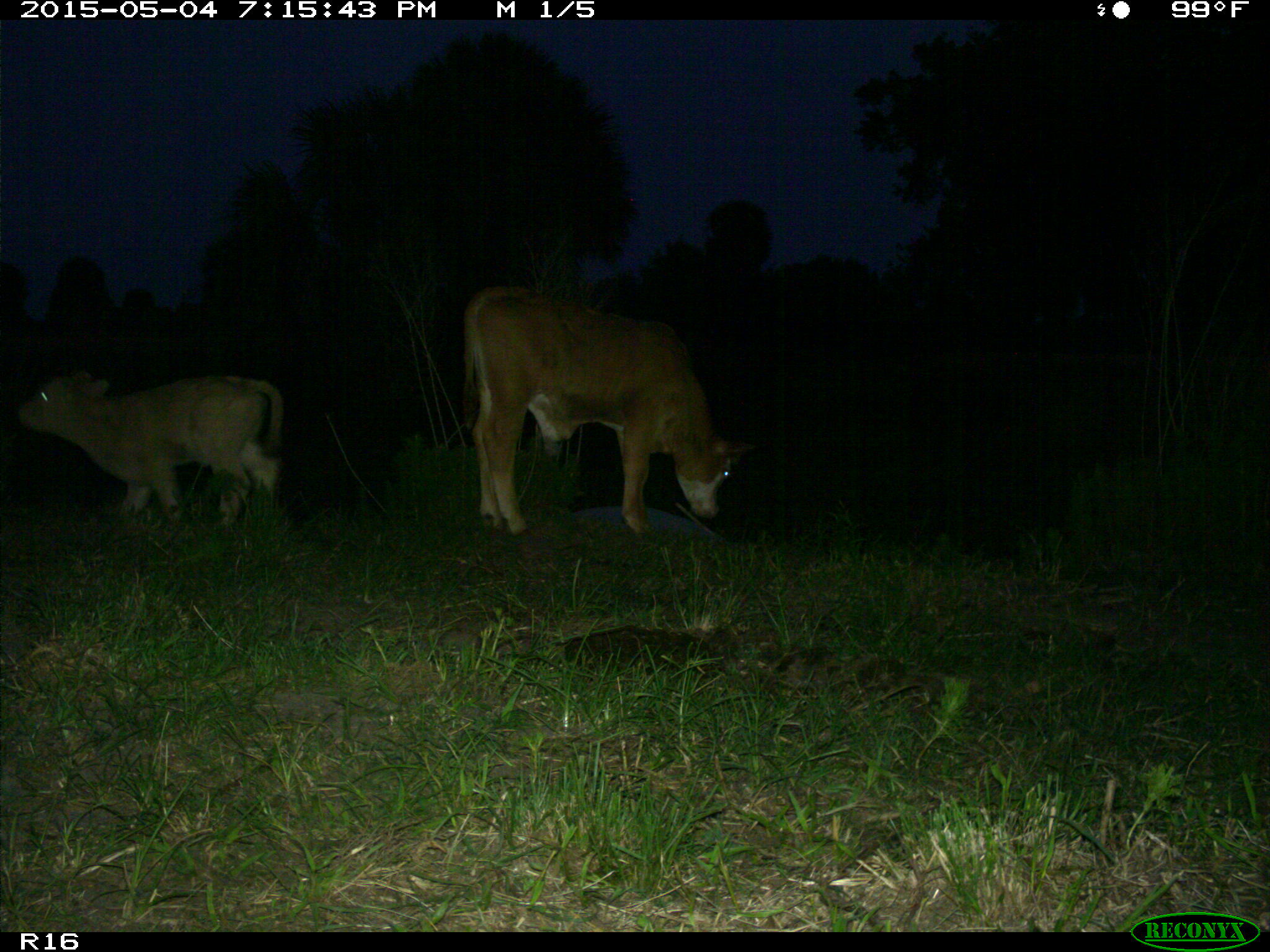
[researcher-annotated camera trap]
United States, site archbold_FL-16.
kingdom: Animalia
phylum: Chordata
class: Mammalia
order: Artiodactyla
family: Bovidae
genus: Bos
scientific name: Bos taurus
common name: domestic cow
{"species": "Bos taurus (domestic cow)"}